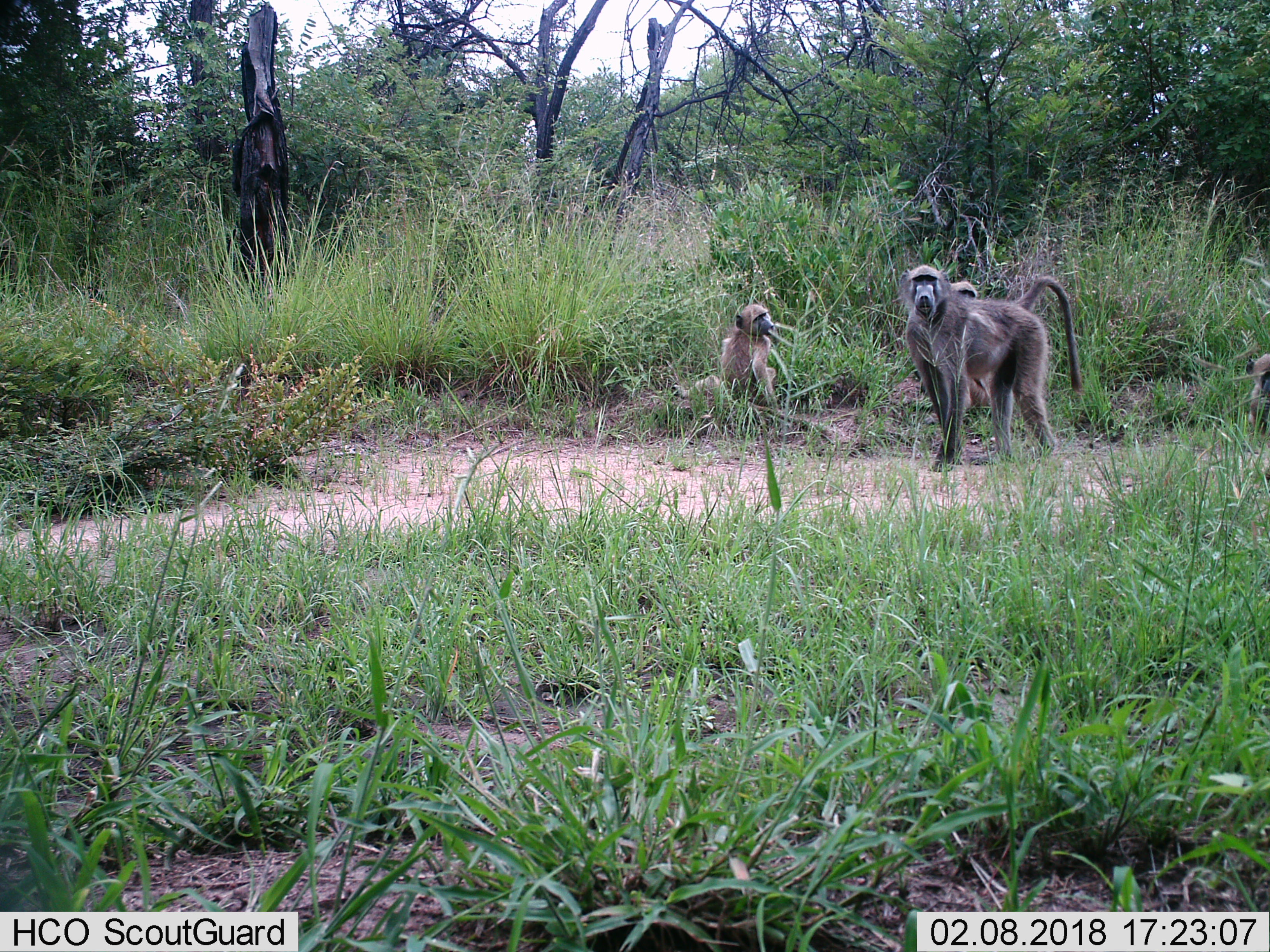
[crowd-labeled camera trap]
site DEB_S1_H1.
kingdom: Animalia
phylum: Chordata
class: Mammalia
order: Primates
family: Cercopithecidae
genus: Papio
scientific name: Papio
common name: baboon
Baboon (Papio), count 3. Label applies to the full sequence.